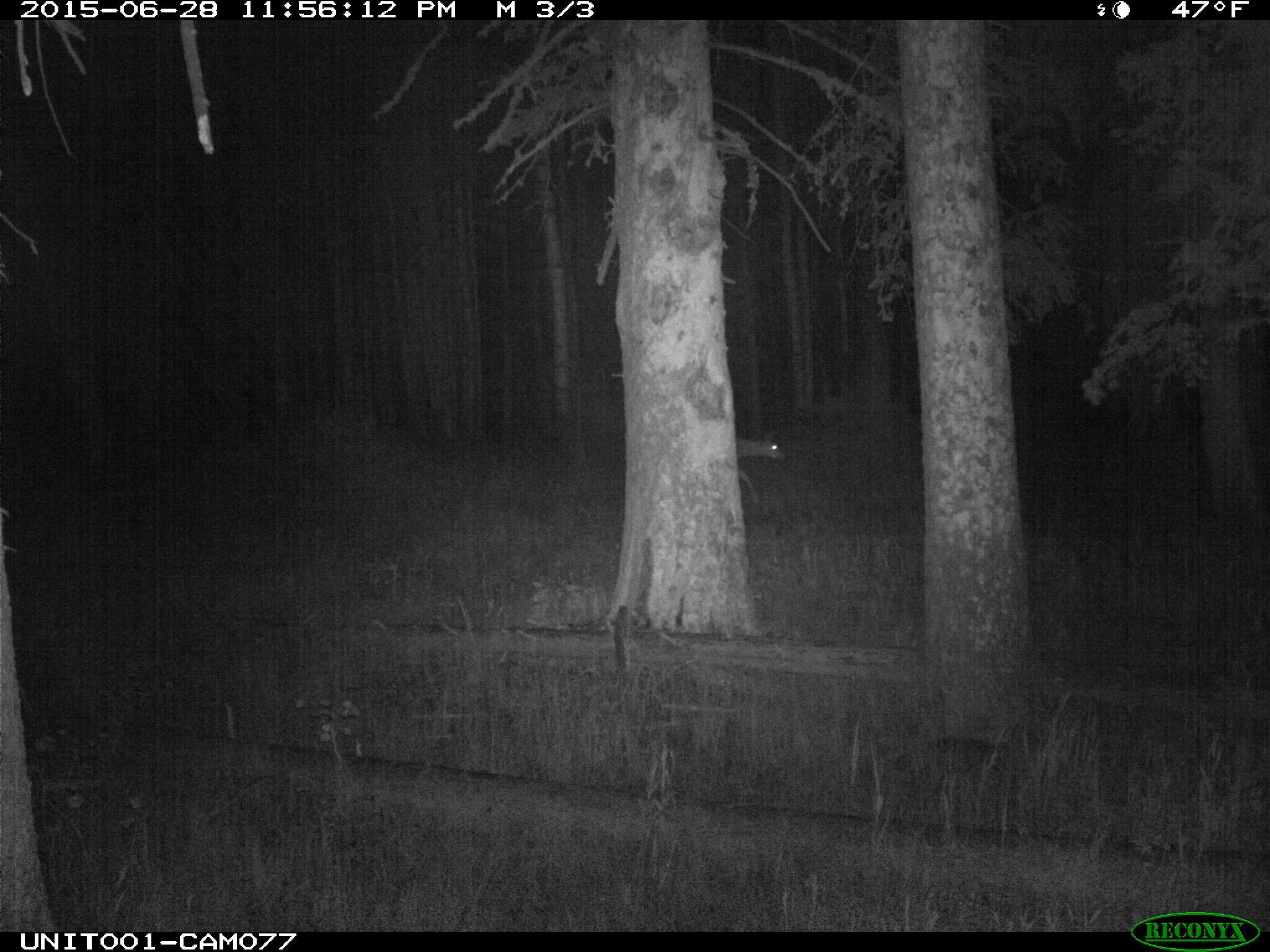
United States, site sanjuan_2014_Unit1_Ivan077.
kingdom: Animalia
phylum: Chordata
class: Mammalia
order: Artiodactyla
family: Cervidae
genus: Odocoileus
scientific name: Odocoileus hemionus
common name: mule deer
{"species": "Odocoileus hemionus (mule deer)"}